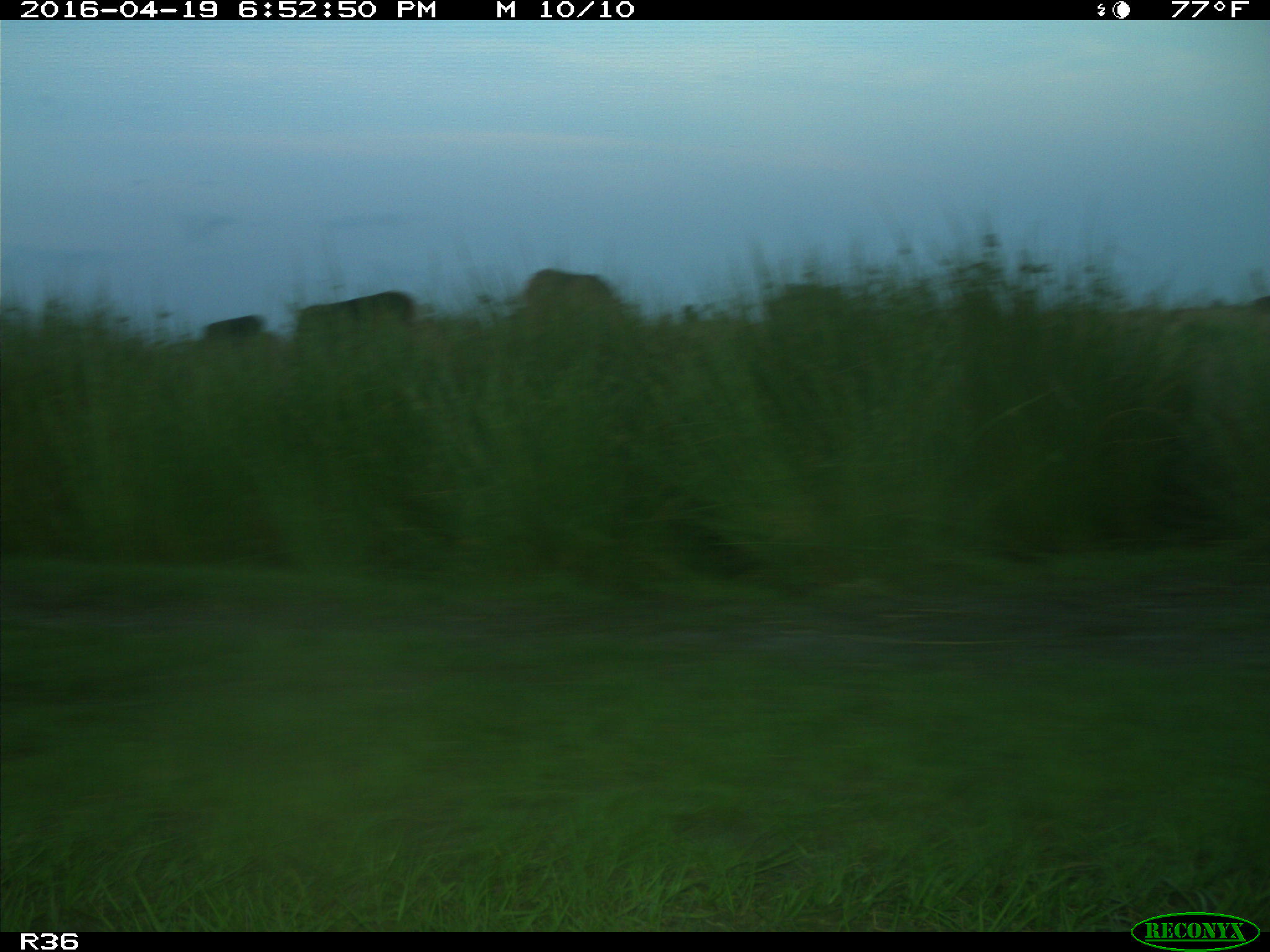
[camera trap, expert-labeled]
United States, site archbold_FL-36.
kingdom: Animalia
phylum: Chordata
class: Mammalia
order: Artiodactyla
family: Bovidae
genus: Bos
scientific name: Bos taurus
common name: domestic cow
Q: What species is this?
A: Bos taurus (domestic cow).